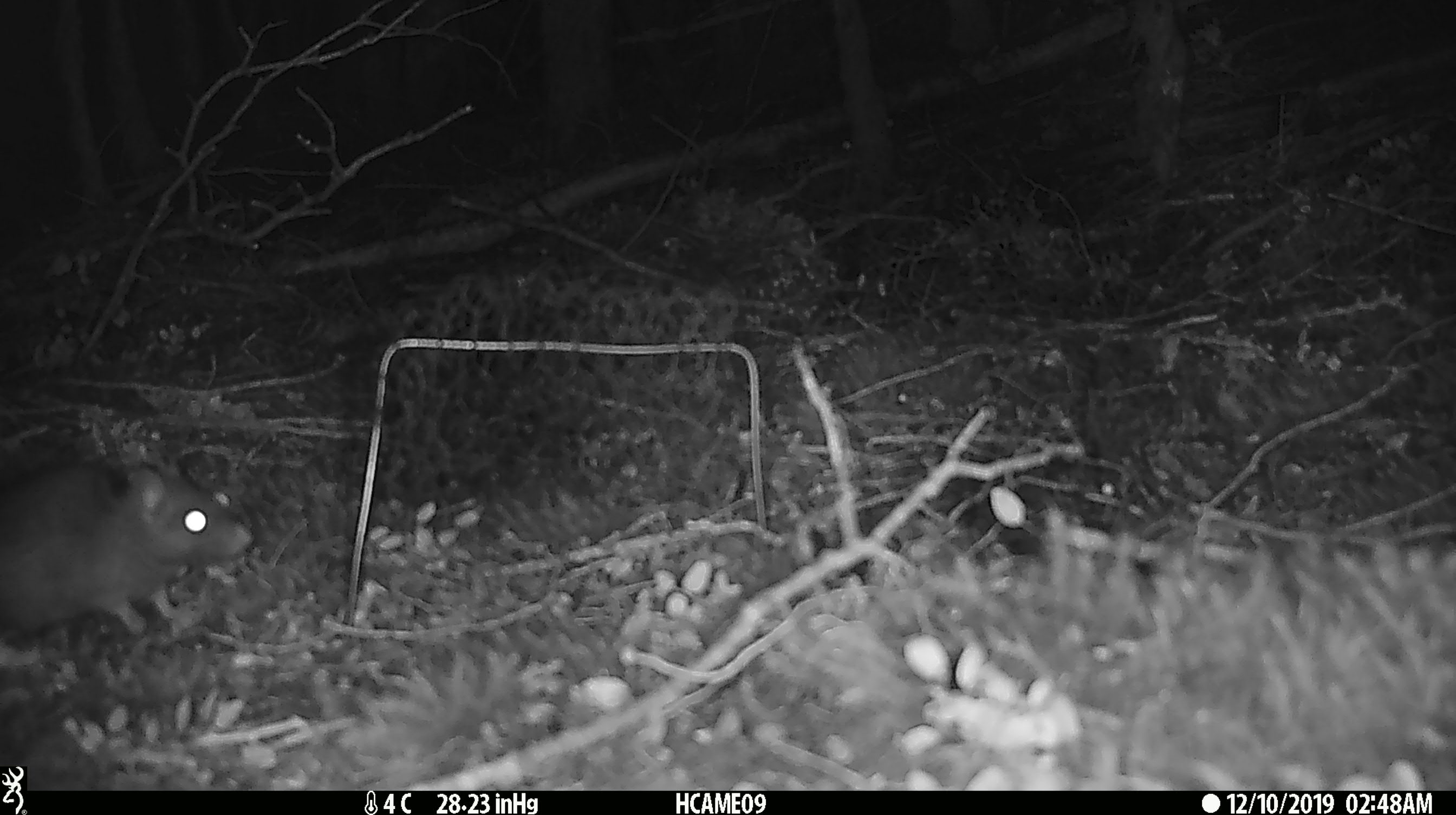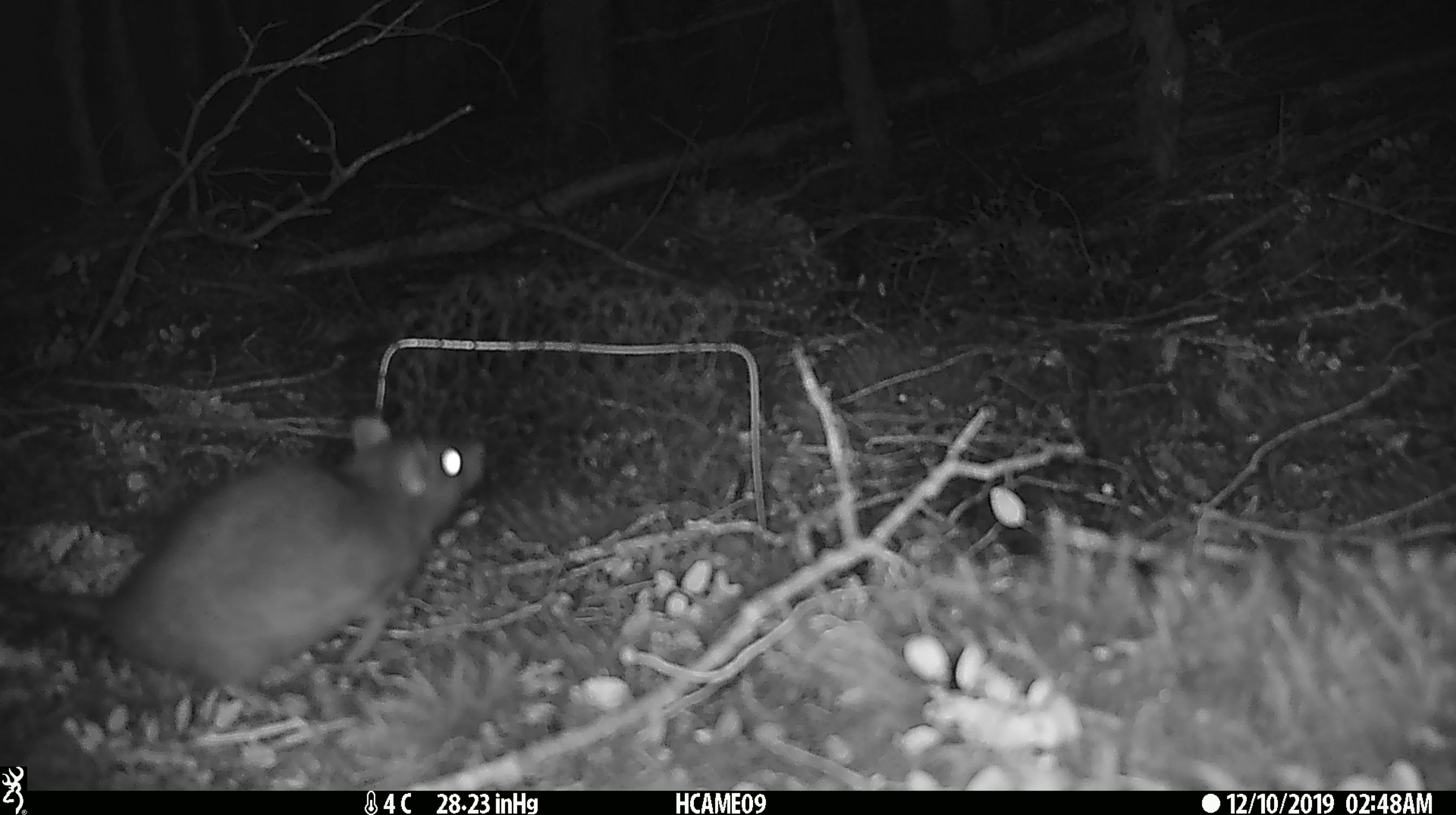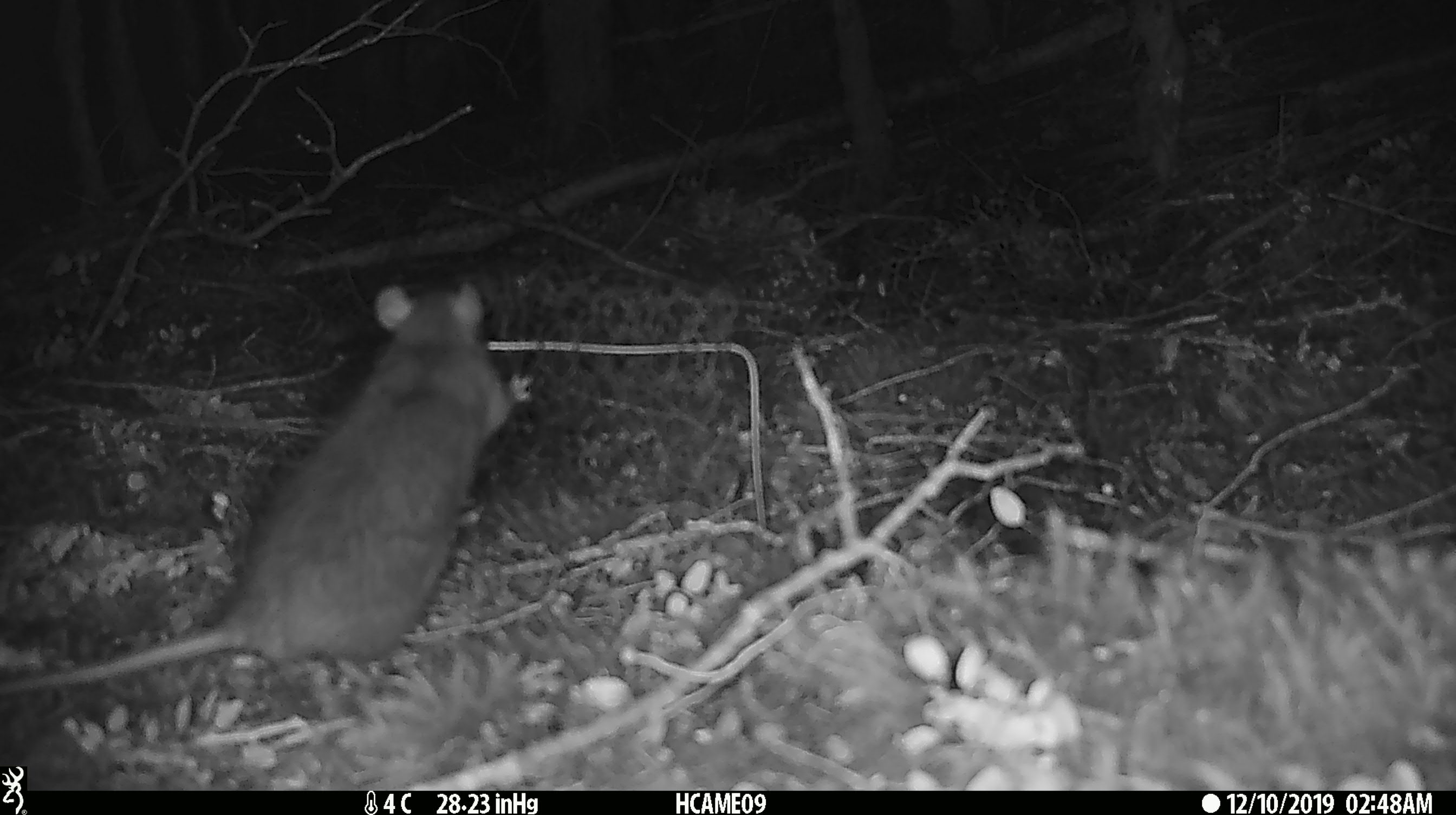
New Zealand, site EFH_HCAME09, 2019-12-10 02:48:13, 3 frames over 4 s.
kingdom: Animalia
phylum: Chordata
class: Mammalia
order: Rodentia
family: Muridae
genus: Rattus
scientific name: Rattus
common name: rat